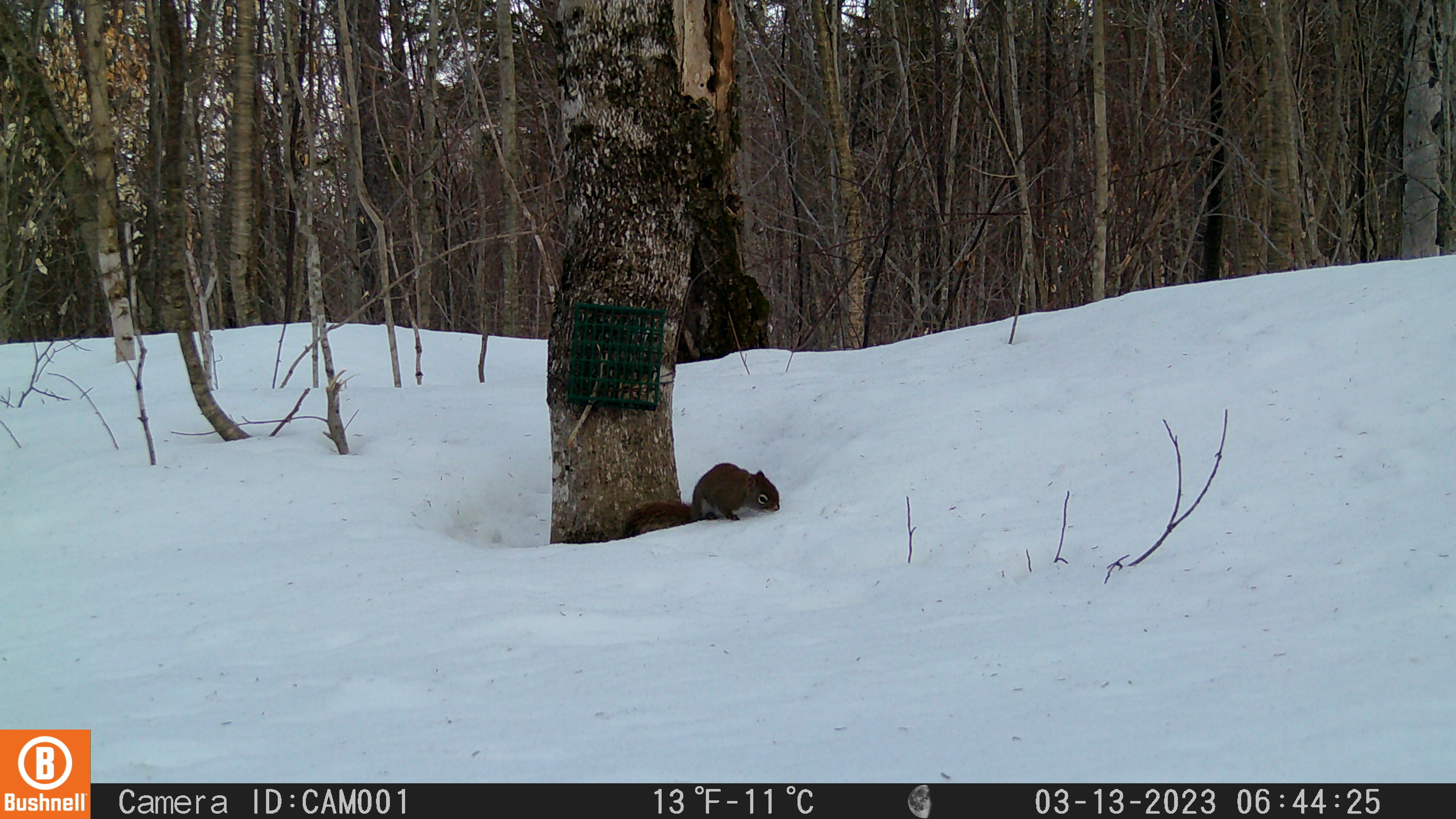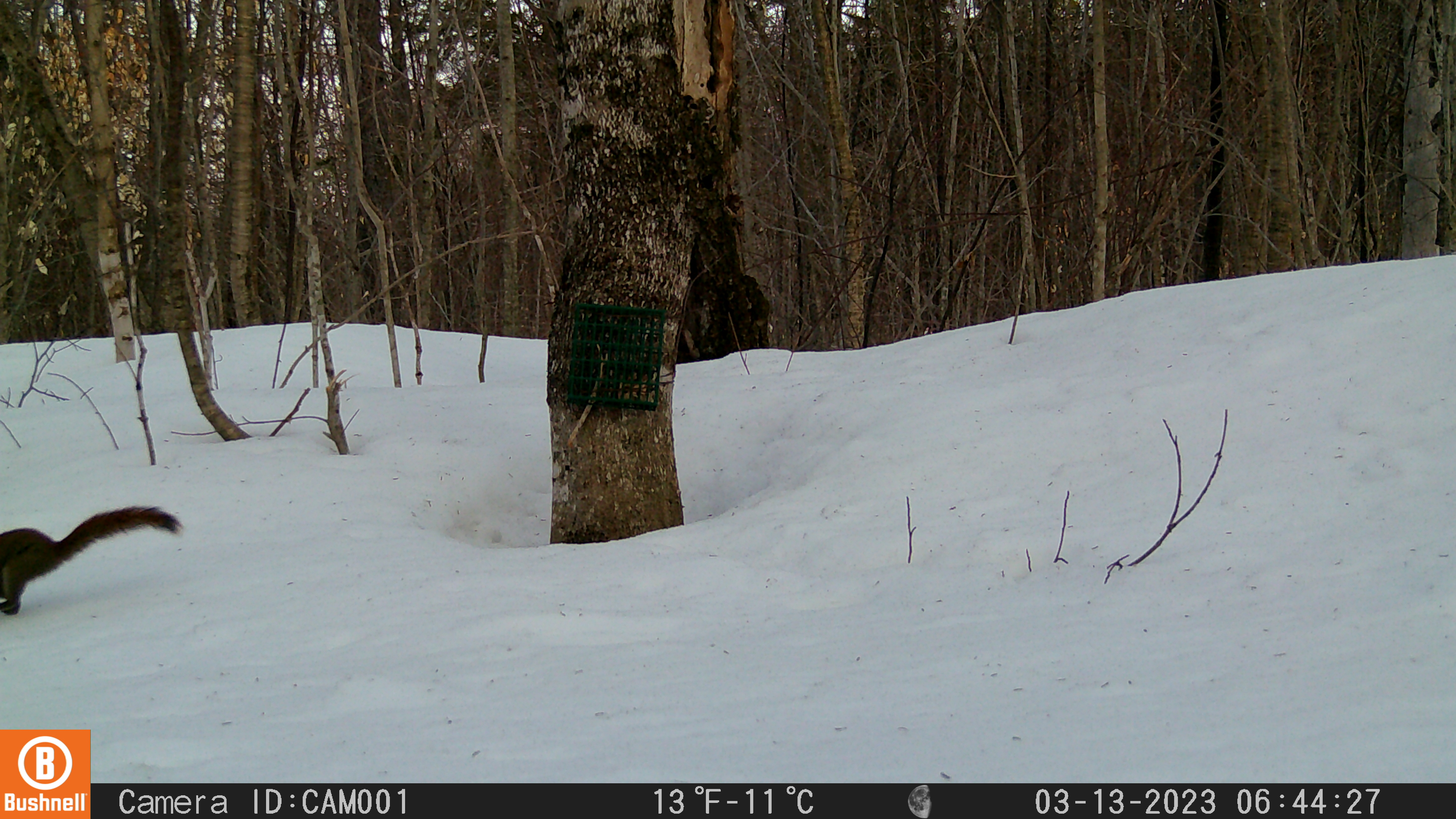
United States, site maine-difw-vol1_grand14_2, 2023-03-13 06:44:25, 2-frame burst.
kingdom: Animalia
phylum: Chordata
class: Mammalia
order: Rodentia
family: Sciuridae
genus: Tamiasciurus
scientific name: Tamiasciurus hudsonicus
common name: red squirrel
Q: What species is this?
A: Red squirrel (Tamiasciurus hudsonicus).